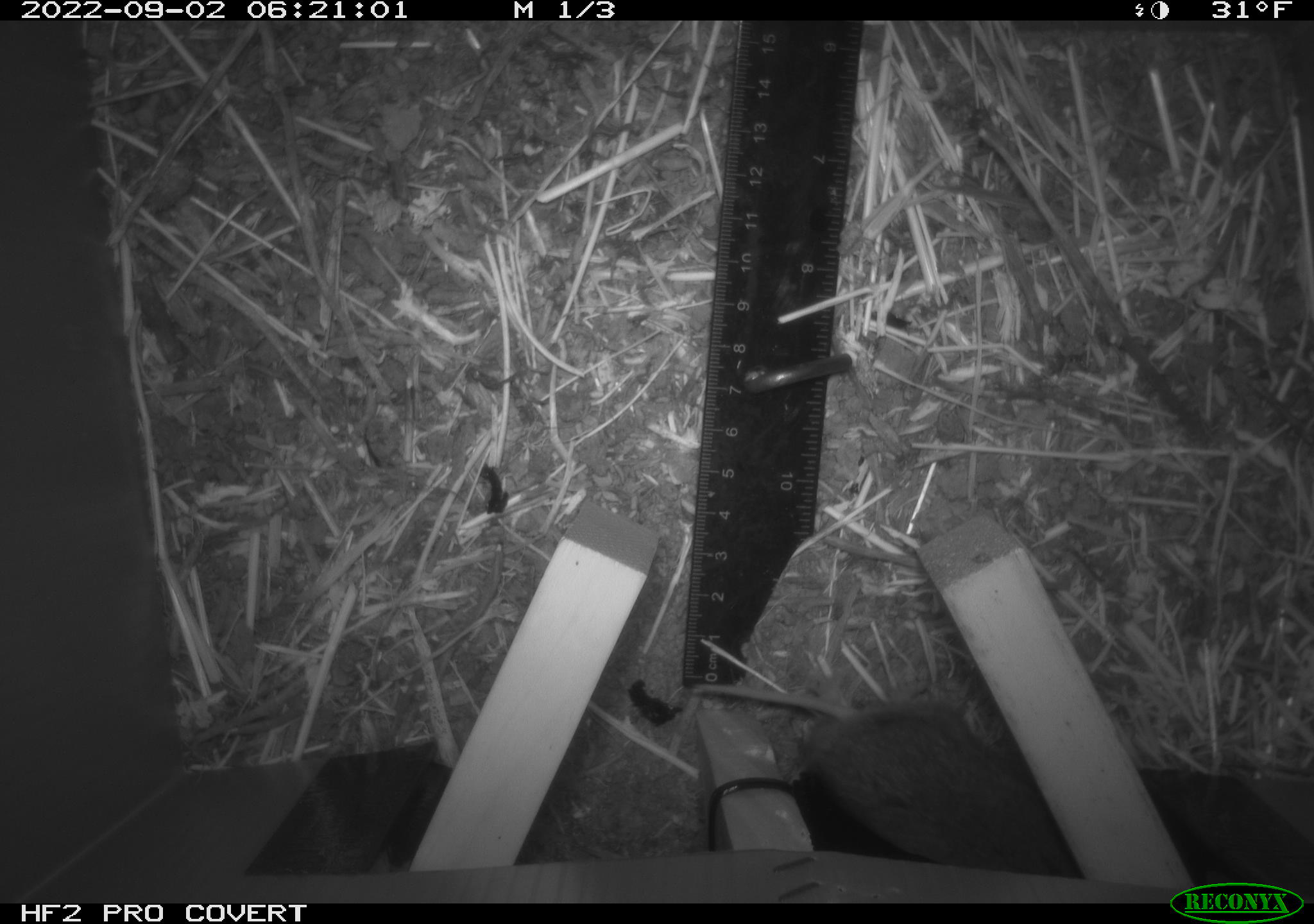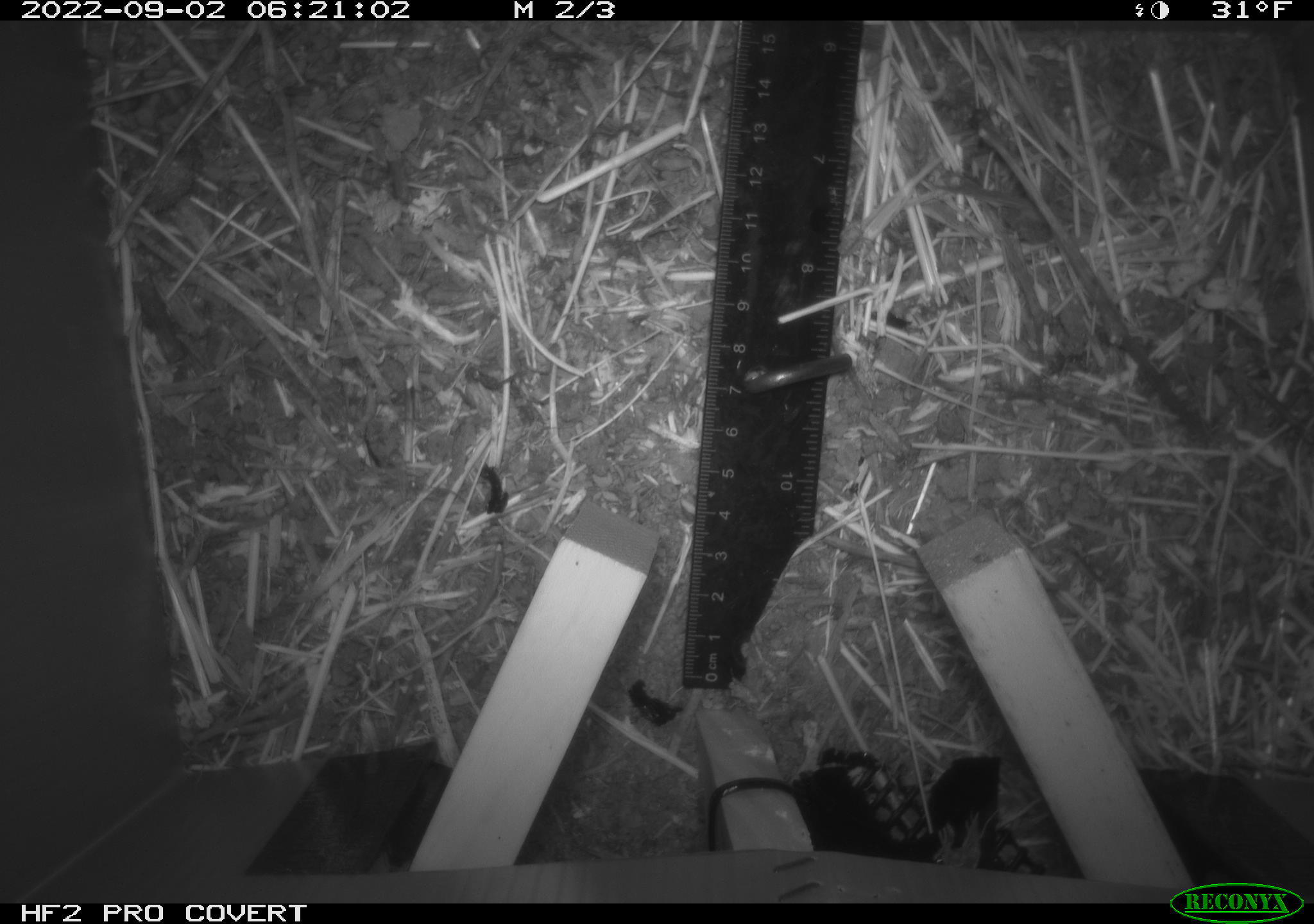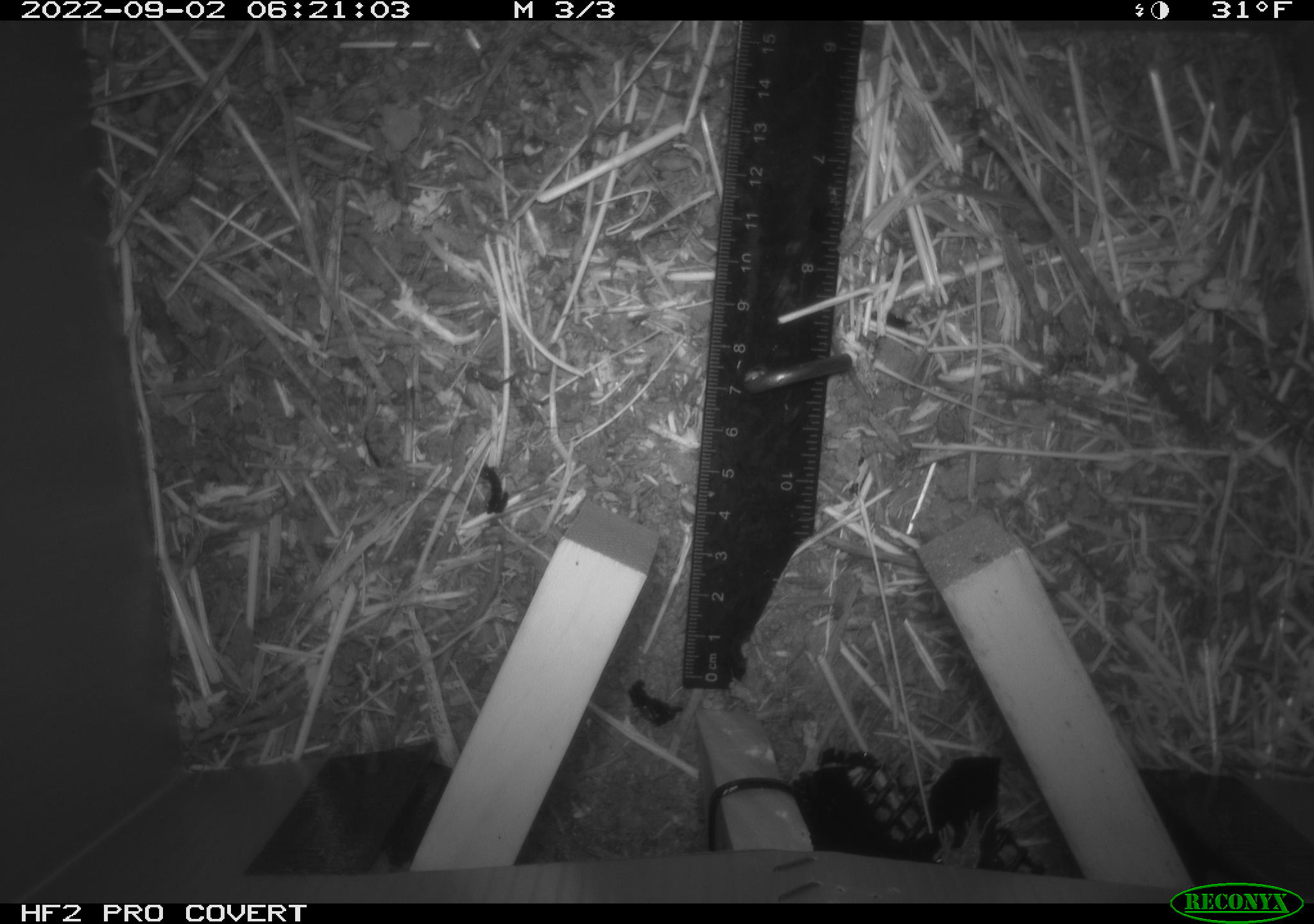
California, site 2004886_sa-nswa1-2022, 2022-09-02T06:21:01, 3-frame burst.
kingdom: Animalia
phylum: Chordata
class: Mammalia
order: Rodentia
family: Cricetidae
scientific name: Cricetidae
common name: hamsters, voles, lemmings, and allies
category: cricetidae family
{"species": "cricetidae family (hamsters, voles, lemmings, and allies) (Cricetidae)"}